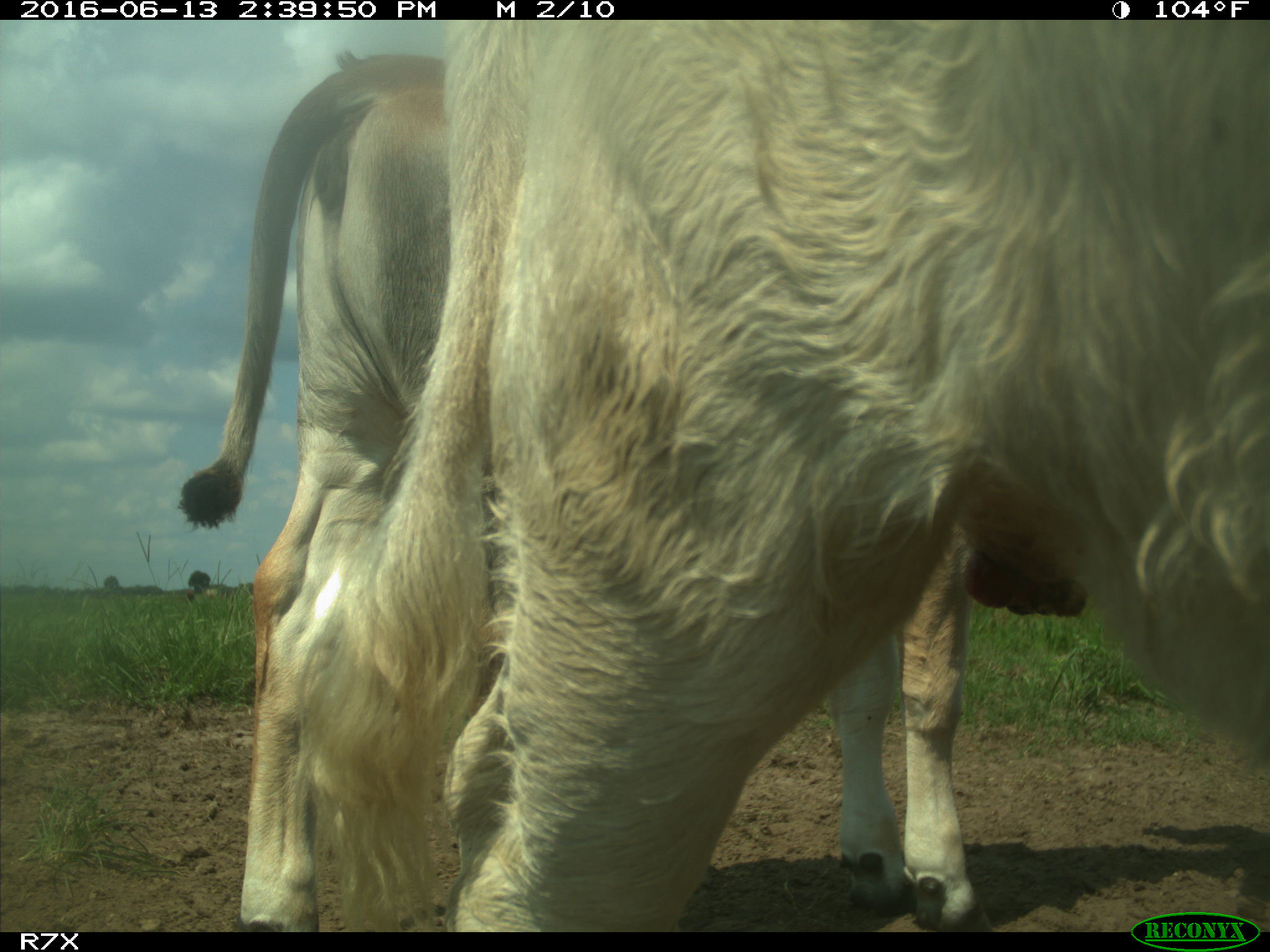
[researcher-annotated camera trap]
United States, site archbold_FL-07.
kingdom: Animalia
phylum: Chordata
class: Mammalia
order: Artiodactyla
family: Bovidae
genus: Bos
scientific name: Bos taurus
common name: domestic cow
Bos taurus (domestic cow).